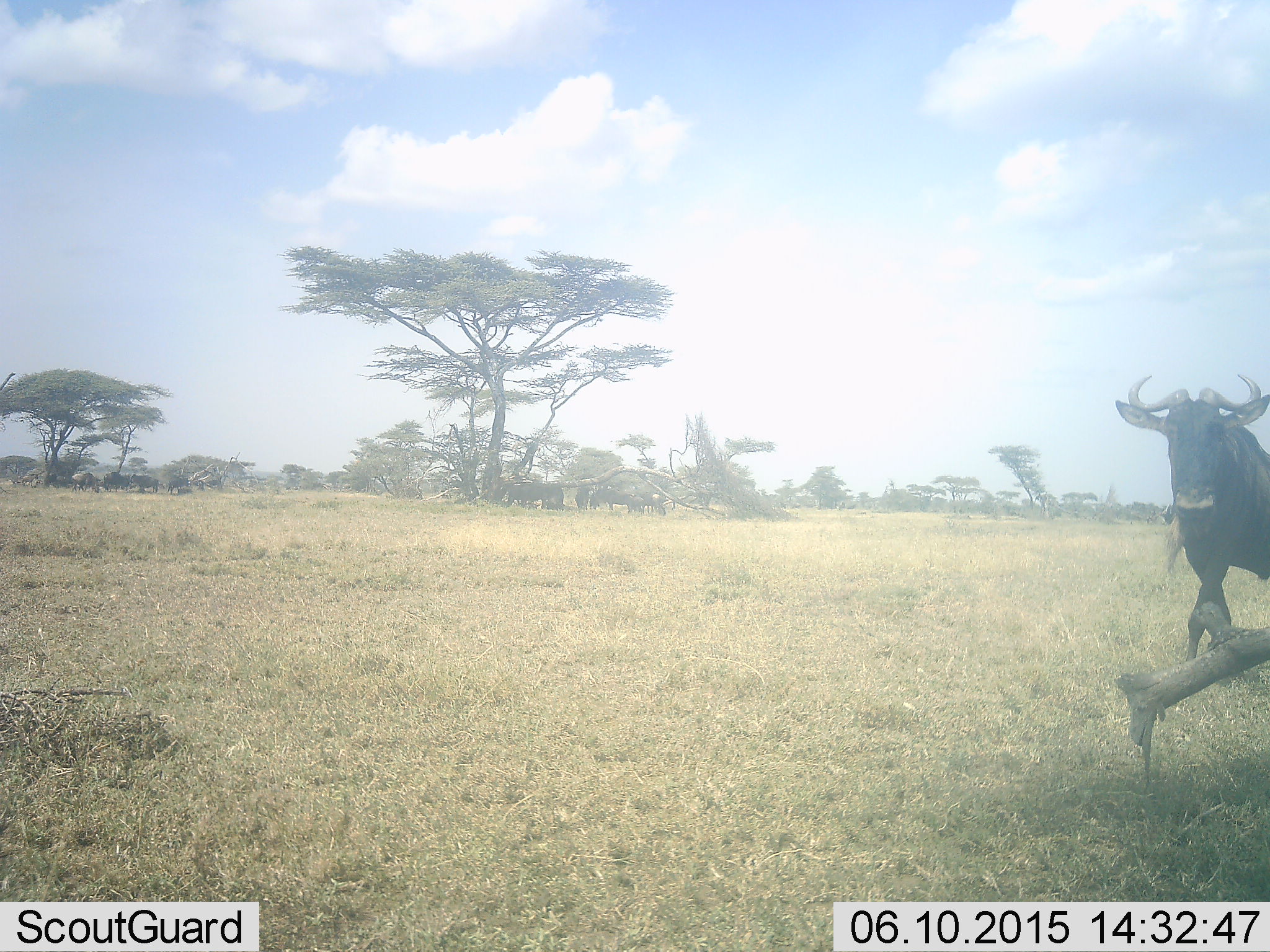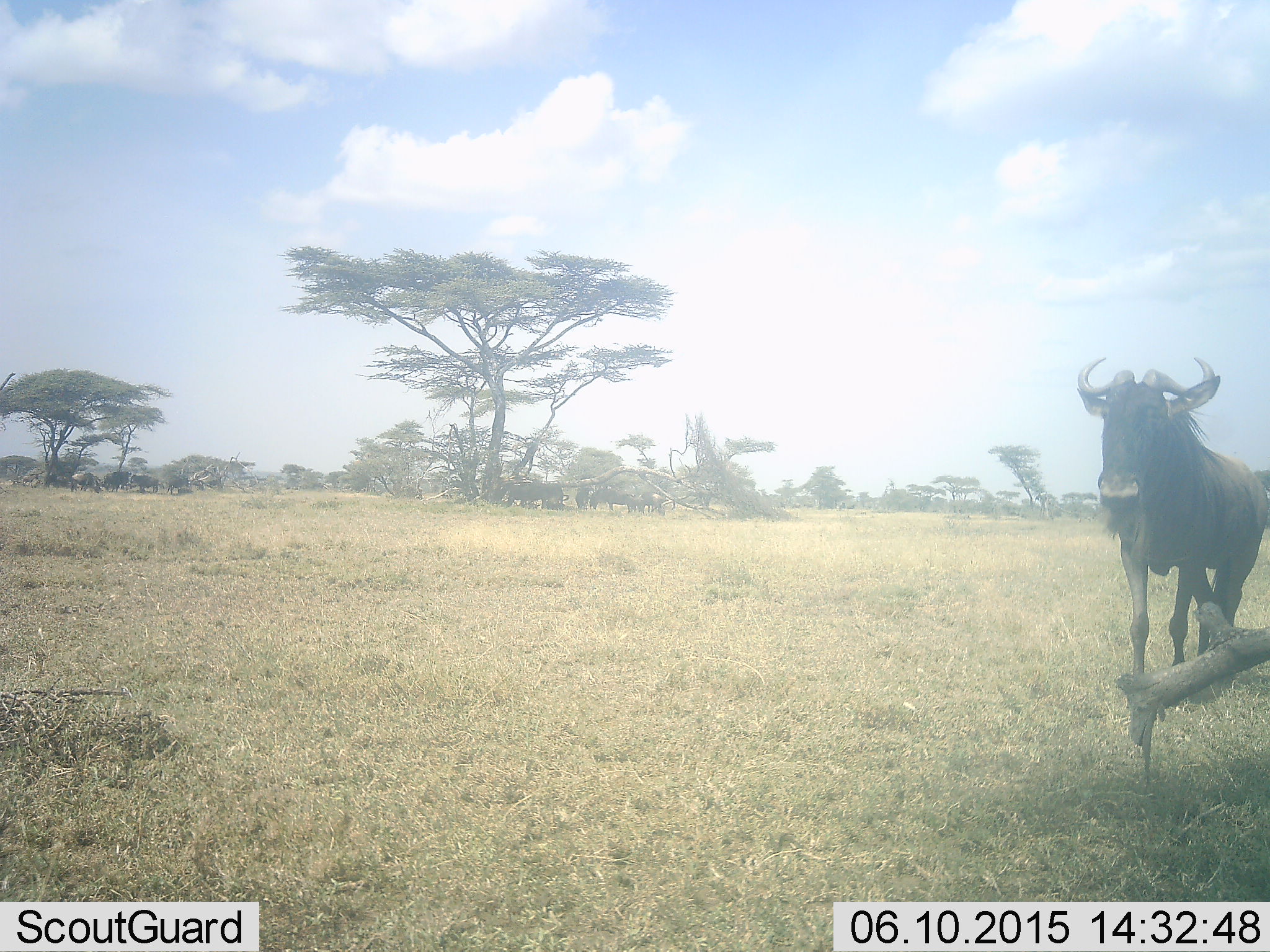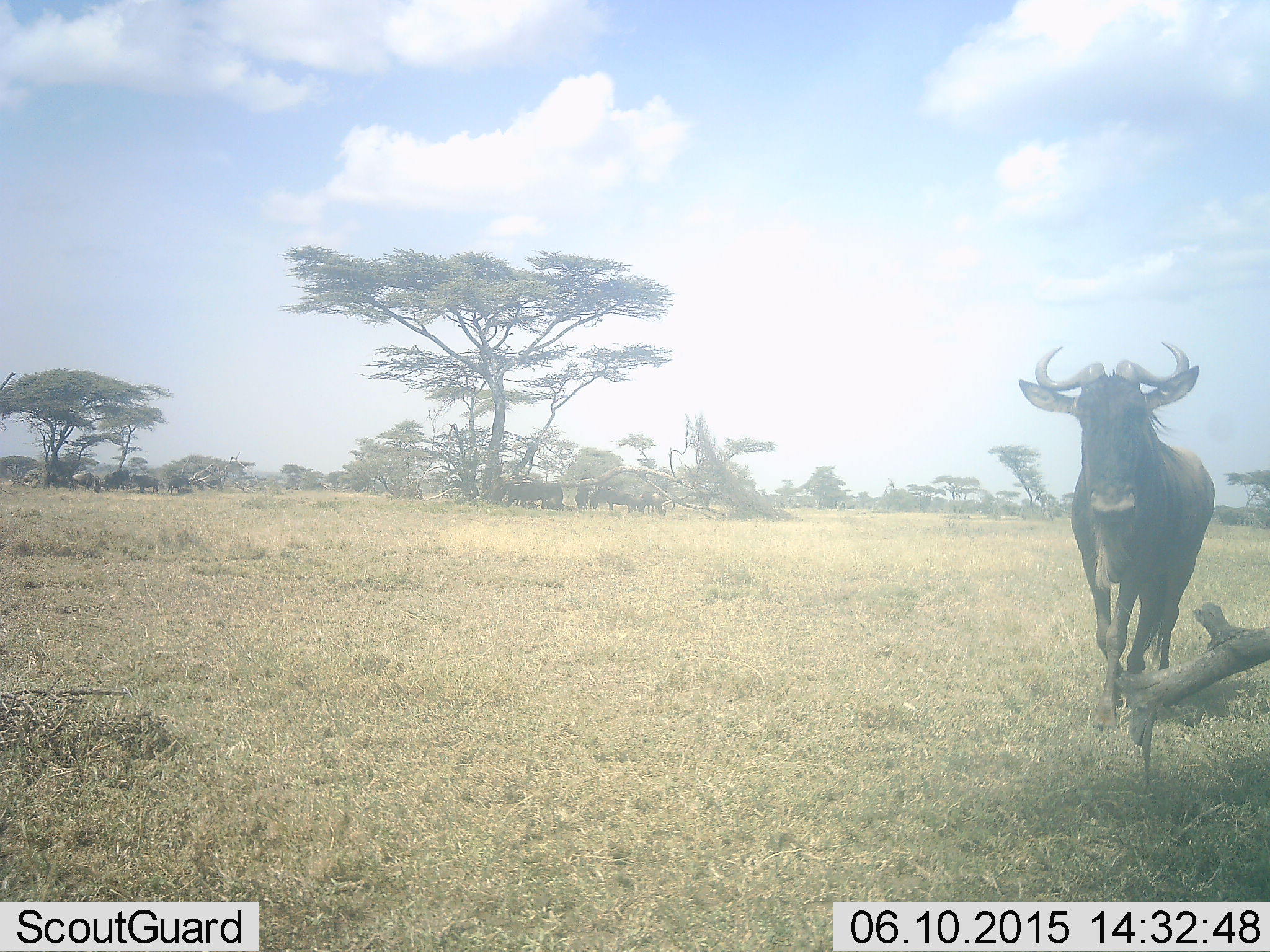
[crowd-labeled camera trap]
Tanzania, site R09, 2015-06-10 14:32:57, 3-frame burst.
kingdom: Animalia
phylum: Chordata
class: Mammalia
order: Artiodactyla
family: Bovidae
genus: Connochaetes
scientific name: Connochaetes taurinus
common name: blue wildebeest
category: wildebeest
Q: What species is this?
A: Wildebeest (blue wildebeest) (Connochaetes taurinus).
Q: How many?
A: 1.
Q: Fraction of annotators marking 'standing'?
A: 30%.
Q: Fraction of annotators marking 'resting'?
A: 10%.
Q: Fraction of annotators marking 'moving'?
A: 90%.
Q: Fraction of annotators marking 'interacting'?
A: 0%.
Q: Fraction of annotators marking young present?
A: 0%.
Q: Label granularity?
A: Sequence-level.